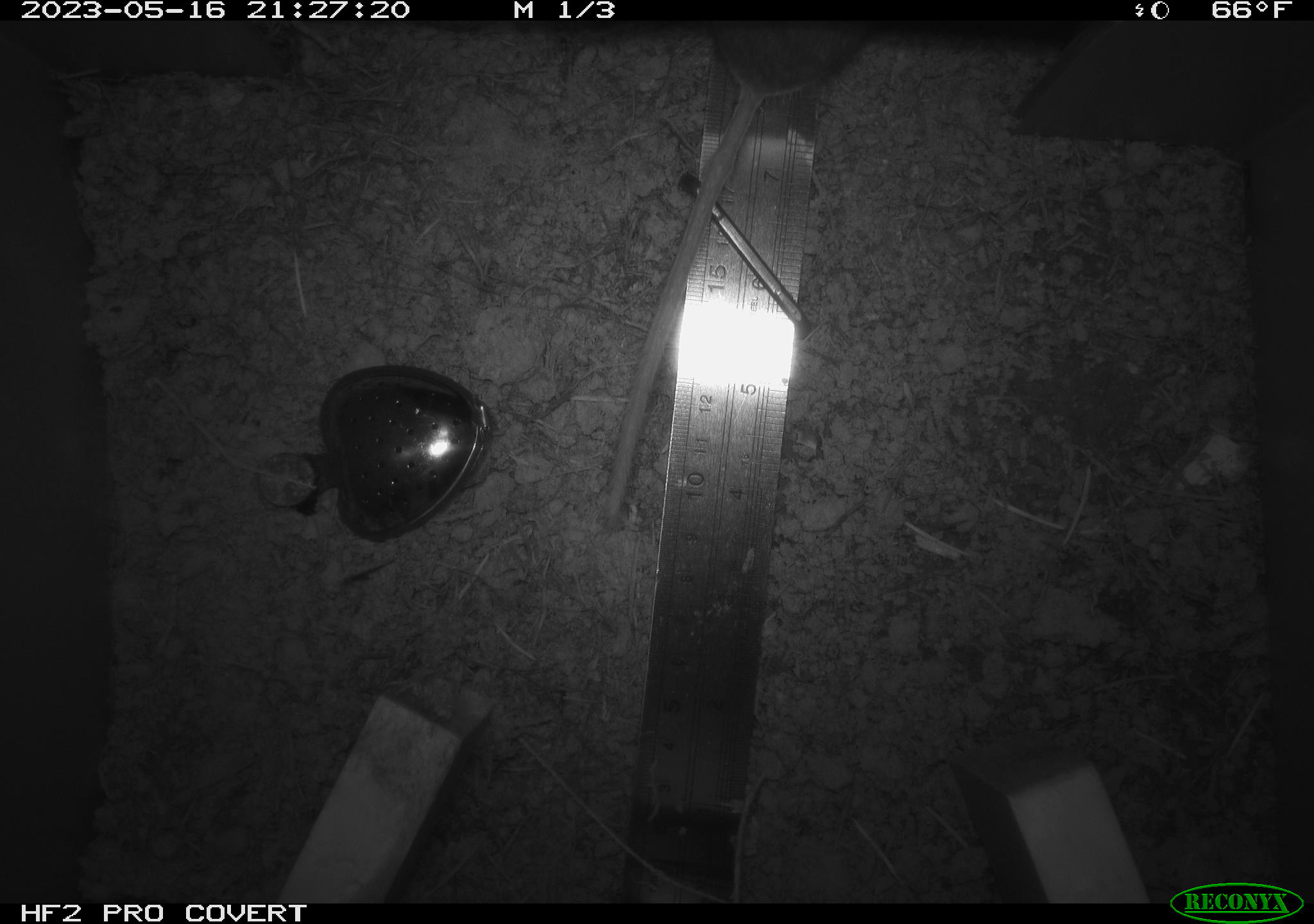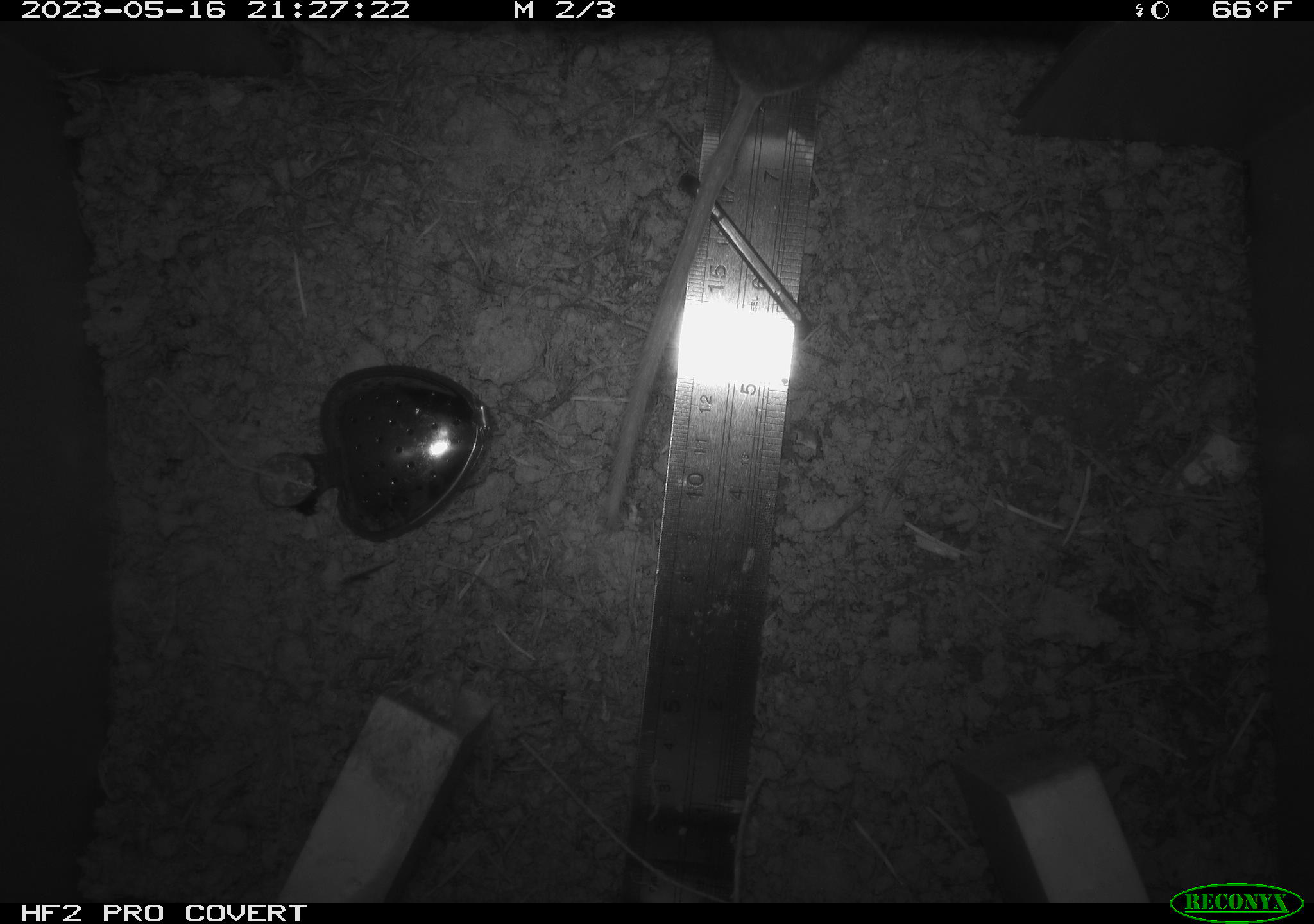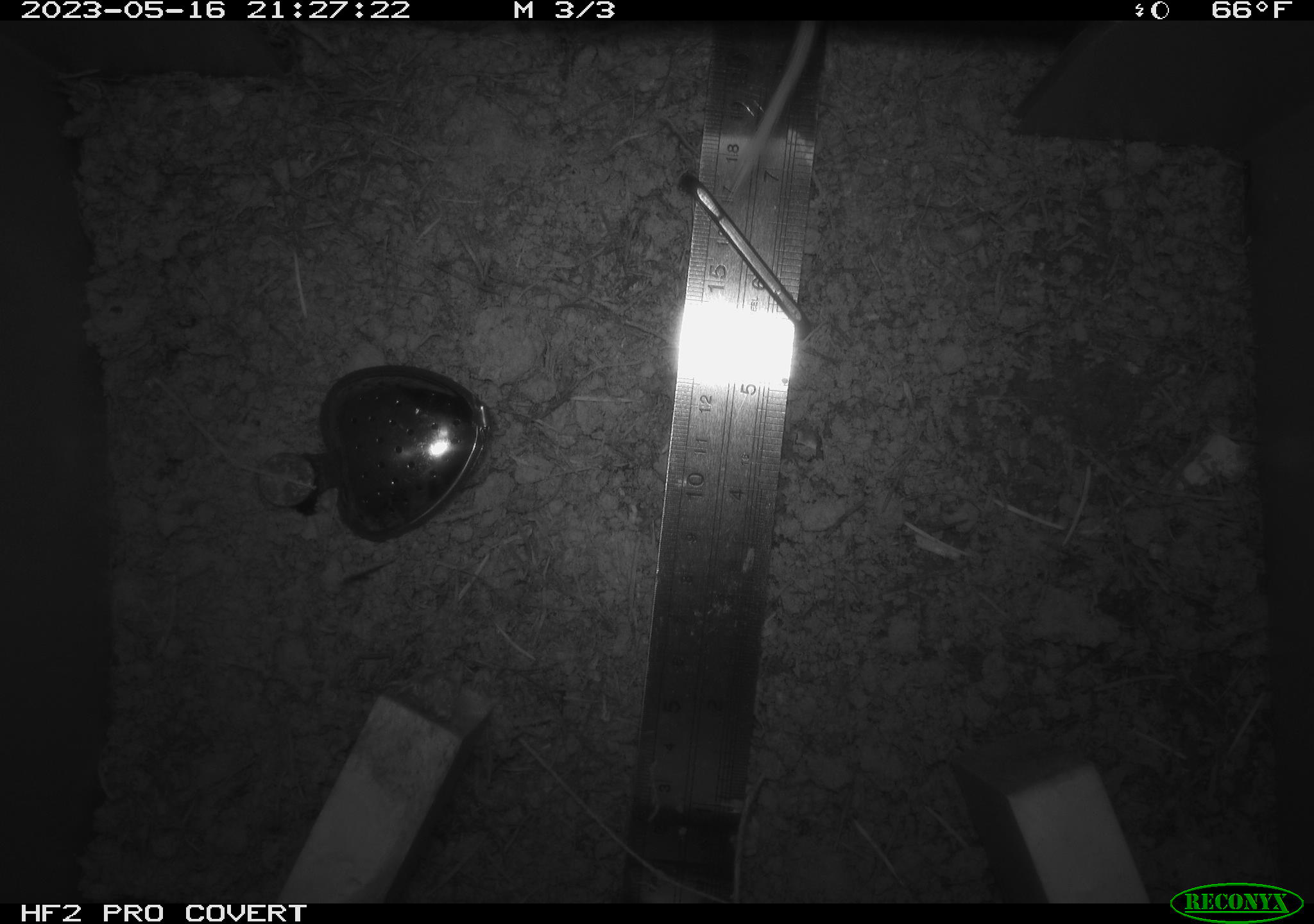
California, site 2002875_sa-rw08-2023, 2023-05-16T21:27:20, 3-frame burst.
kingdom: Animalia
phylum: Chordata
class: Mammalia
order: Rodentia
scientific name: Rodentia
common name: mouse species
Mouse species (Rodentia).